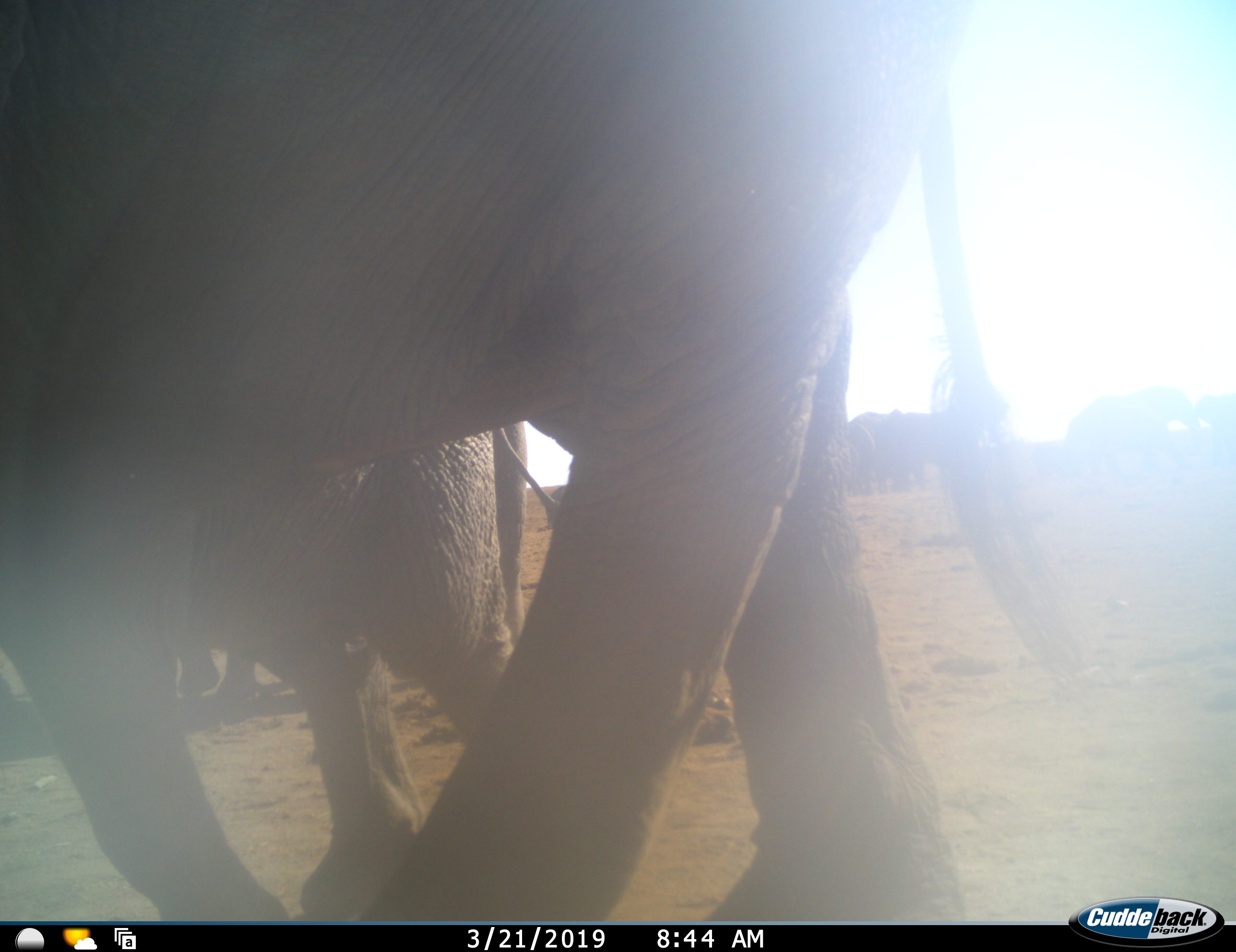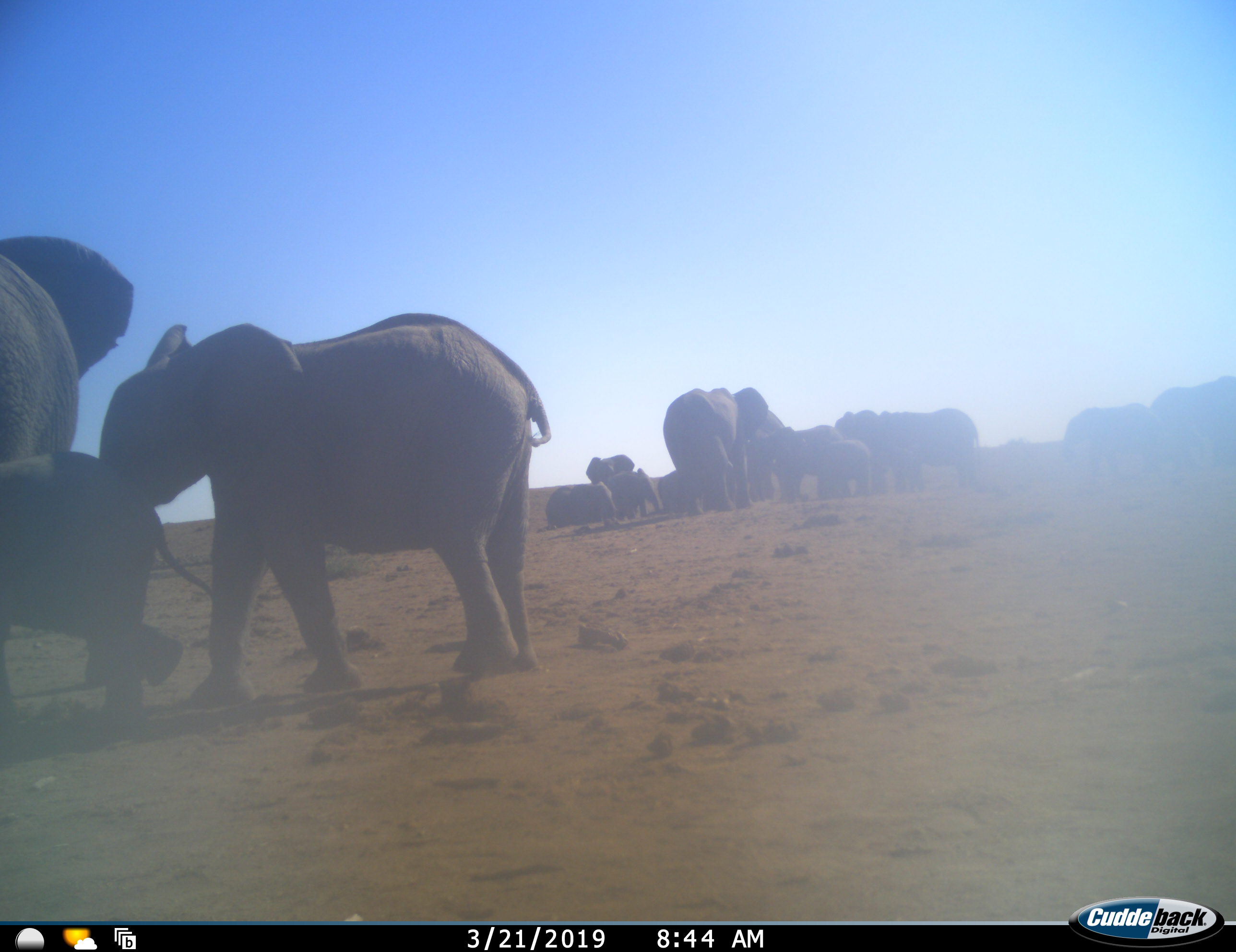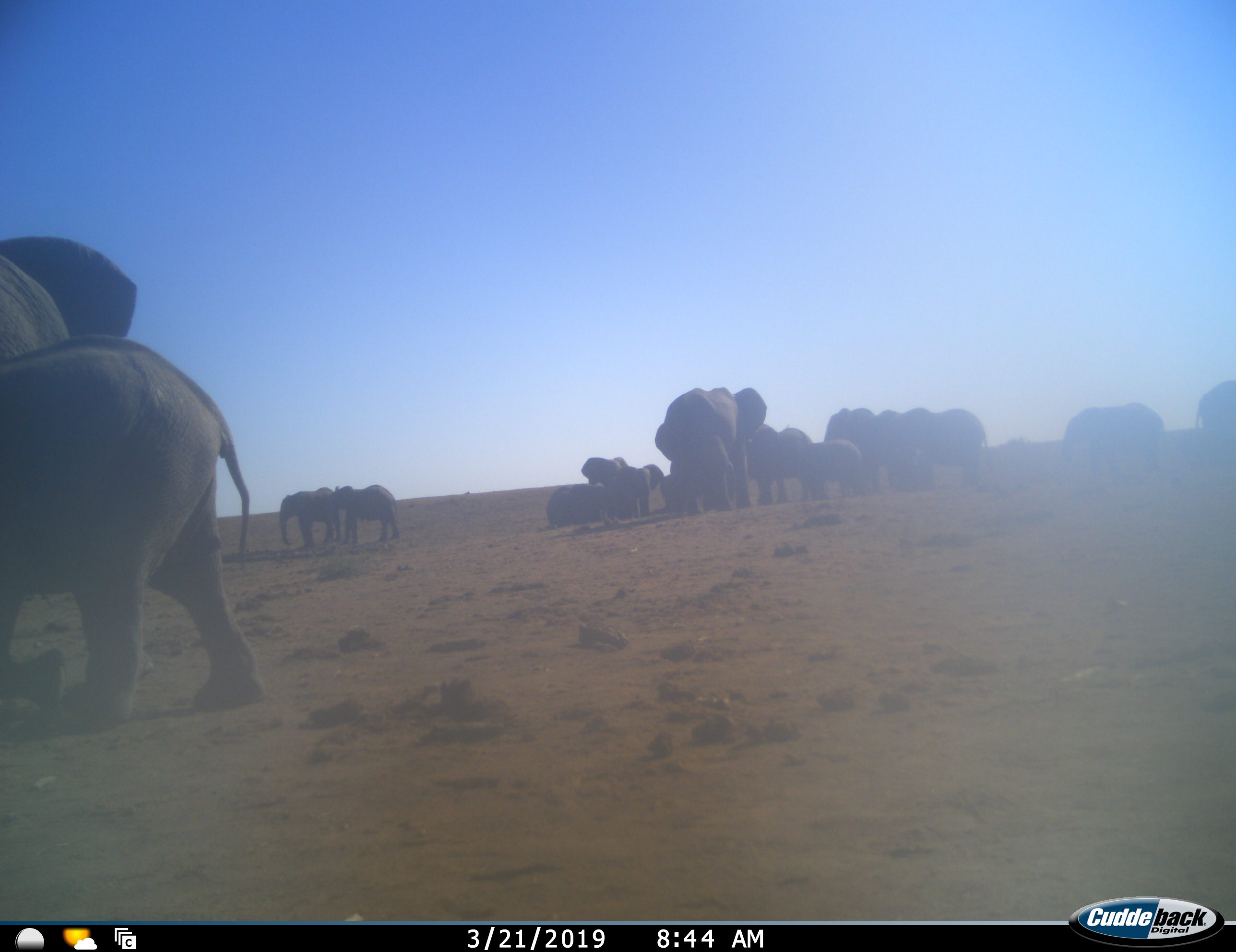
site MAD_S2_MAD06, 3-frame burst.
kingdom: Animalia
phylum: Chordata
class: Mammalia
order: Proboscidea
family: Elephantidae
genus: Loxodonta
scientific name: Loxodonta africana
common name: african bush elephant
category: elephant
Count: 11-50.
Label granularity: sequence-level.